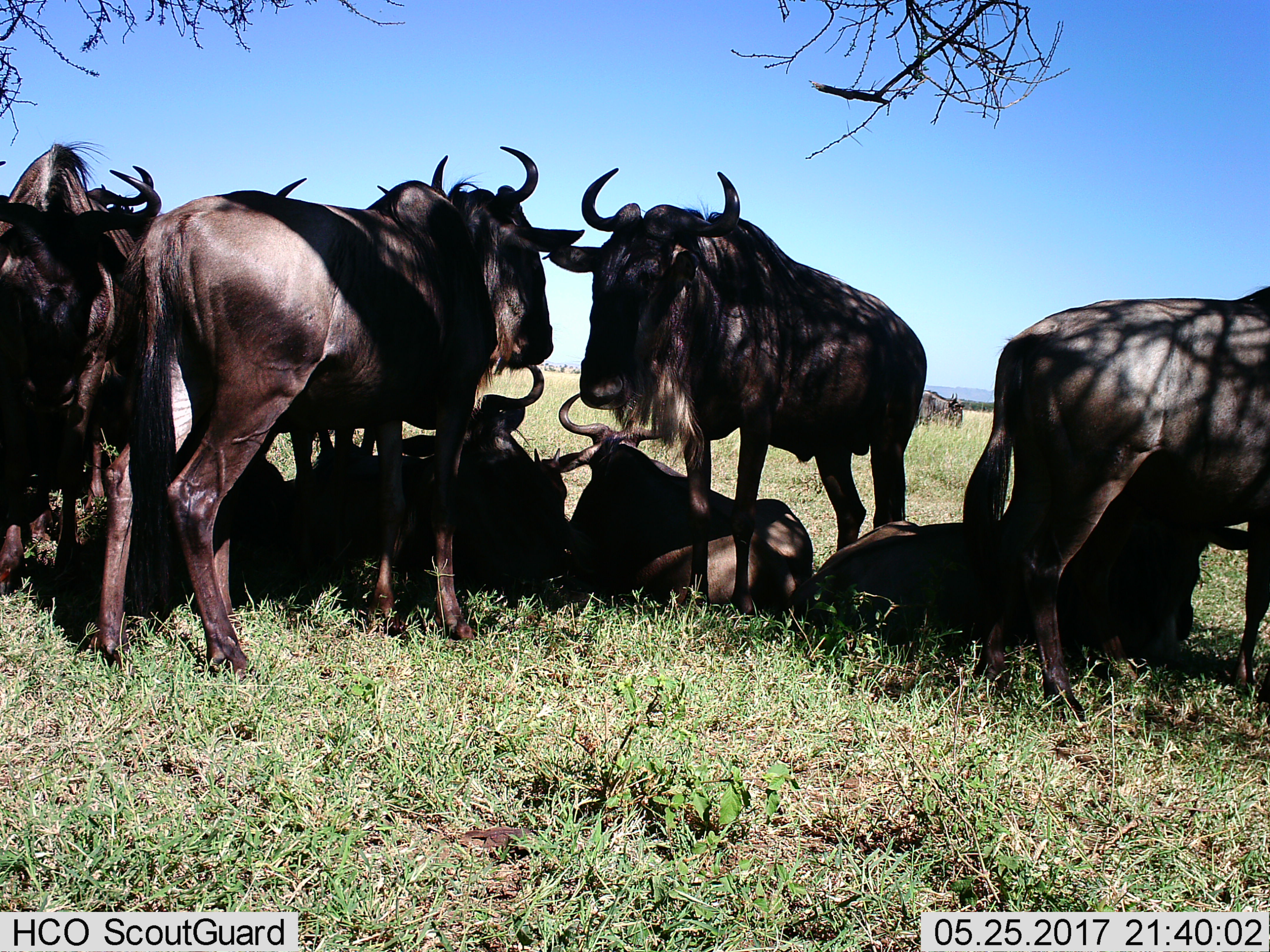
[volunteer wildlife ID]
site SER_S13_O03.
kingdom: Animalia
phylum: Chordata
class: Mammalia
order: Artiodactyla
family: Bovidae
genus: Connochaetes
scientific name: Connochaetes taurinus taurinus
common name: blue wildebeest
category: wildebeestblue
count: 8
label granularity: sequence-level